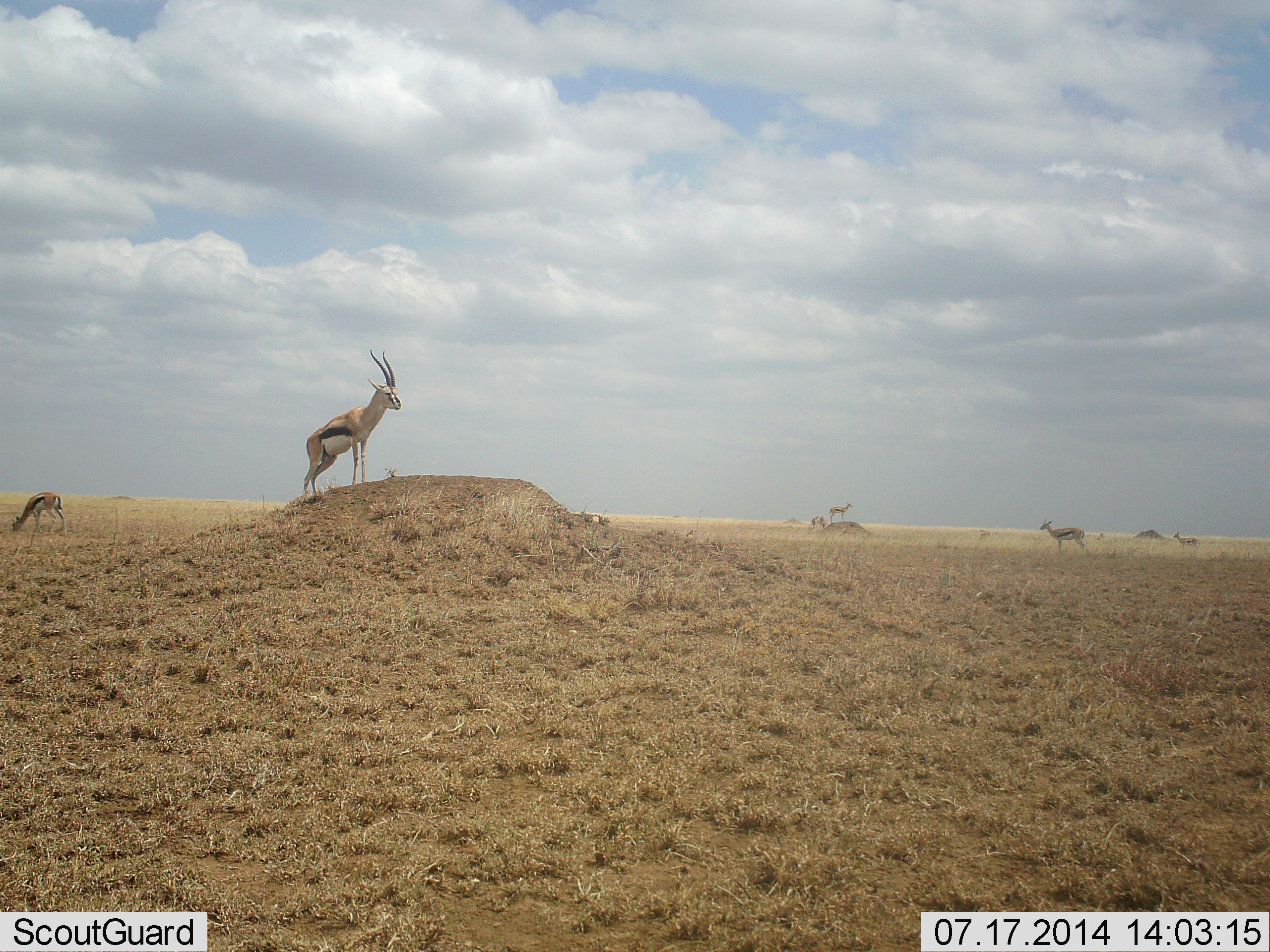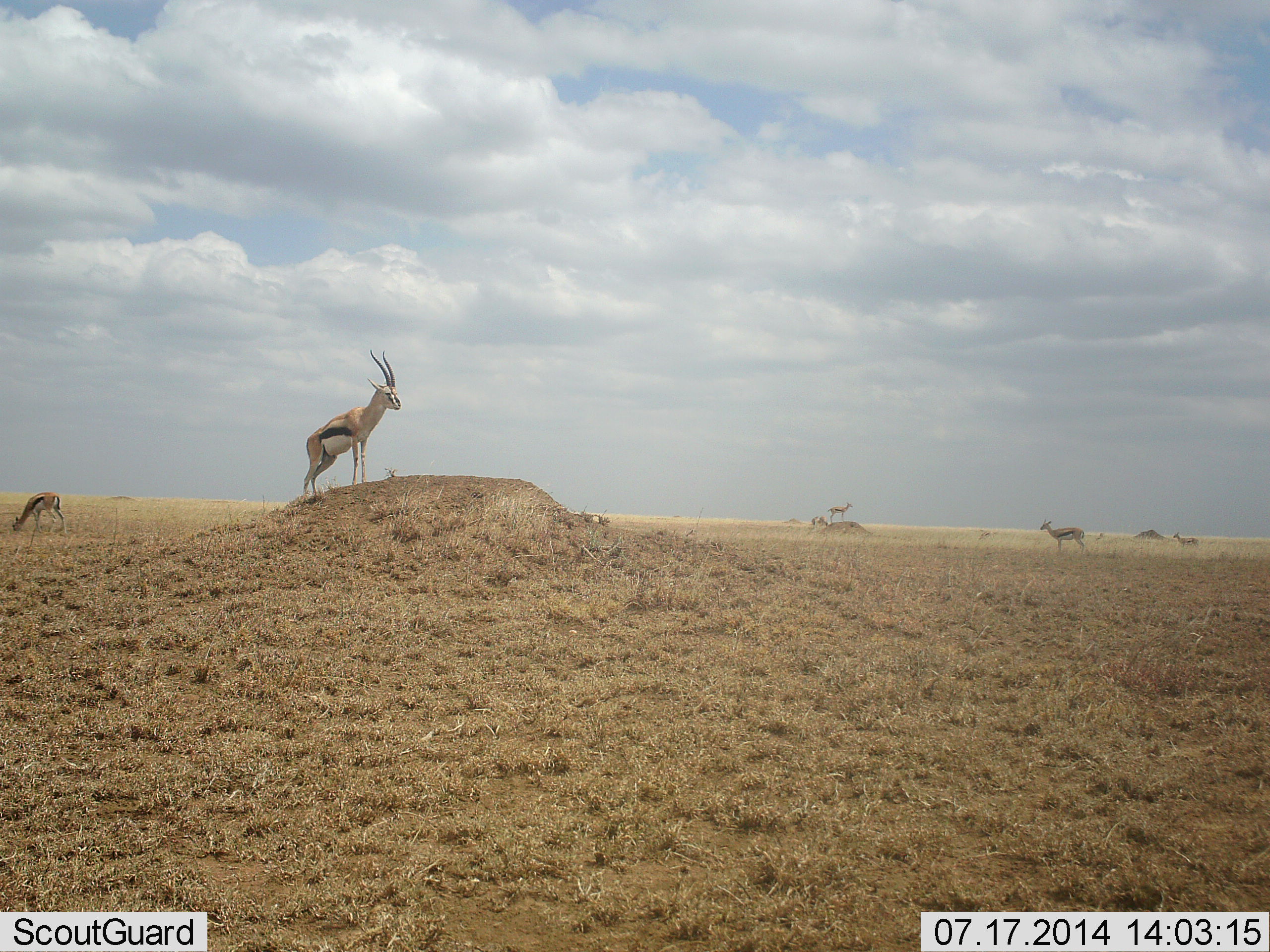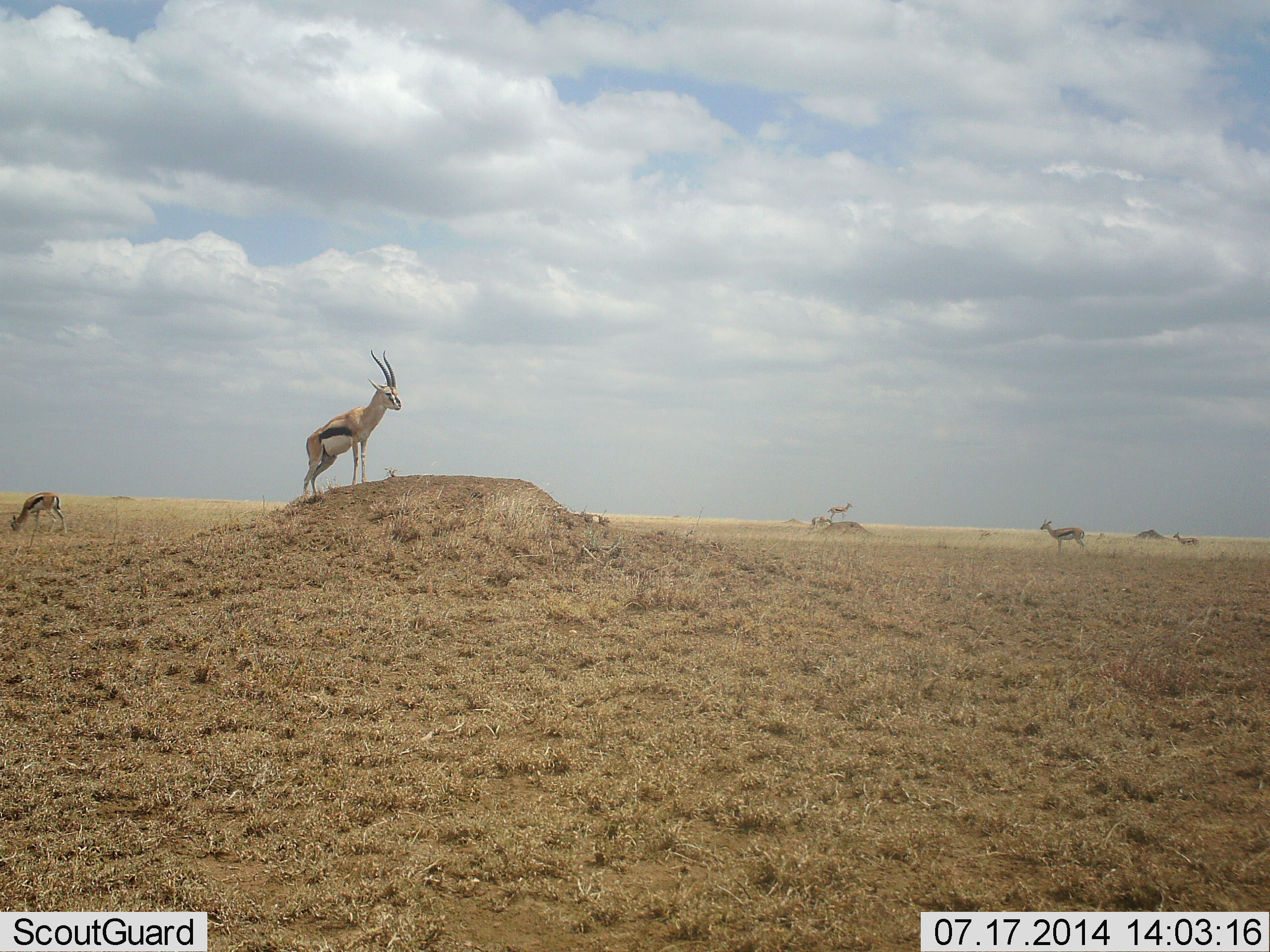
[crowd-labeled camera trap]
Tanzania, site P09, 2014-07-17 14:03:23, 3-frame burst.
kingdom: Animalia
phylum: Chordata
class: Mammalia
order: Artiodactyla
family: Bovidae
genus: Eudorcas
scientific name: Eudorcas thomsonii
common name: thomson's gazelle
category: gazellethomsons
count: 6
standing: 100%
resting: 10%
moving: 10%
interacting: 0%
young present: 0%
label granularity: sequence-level